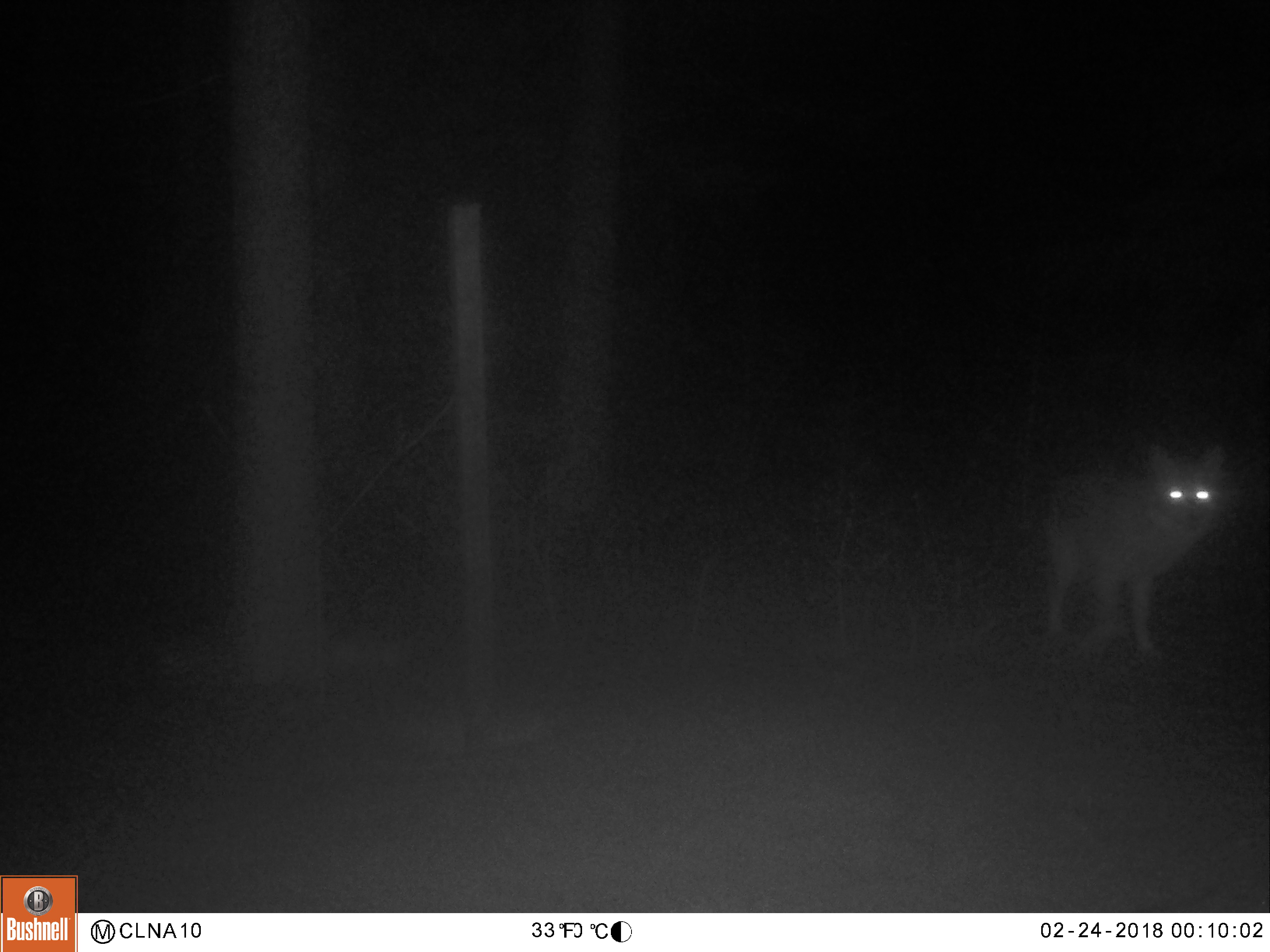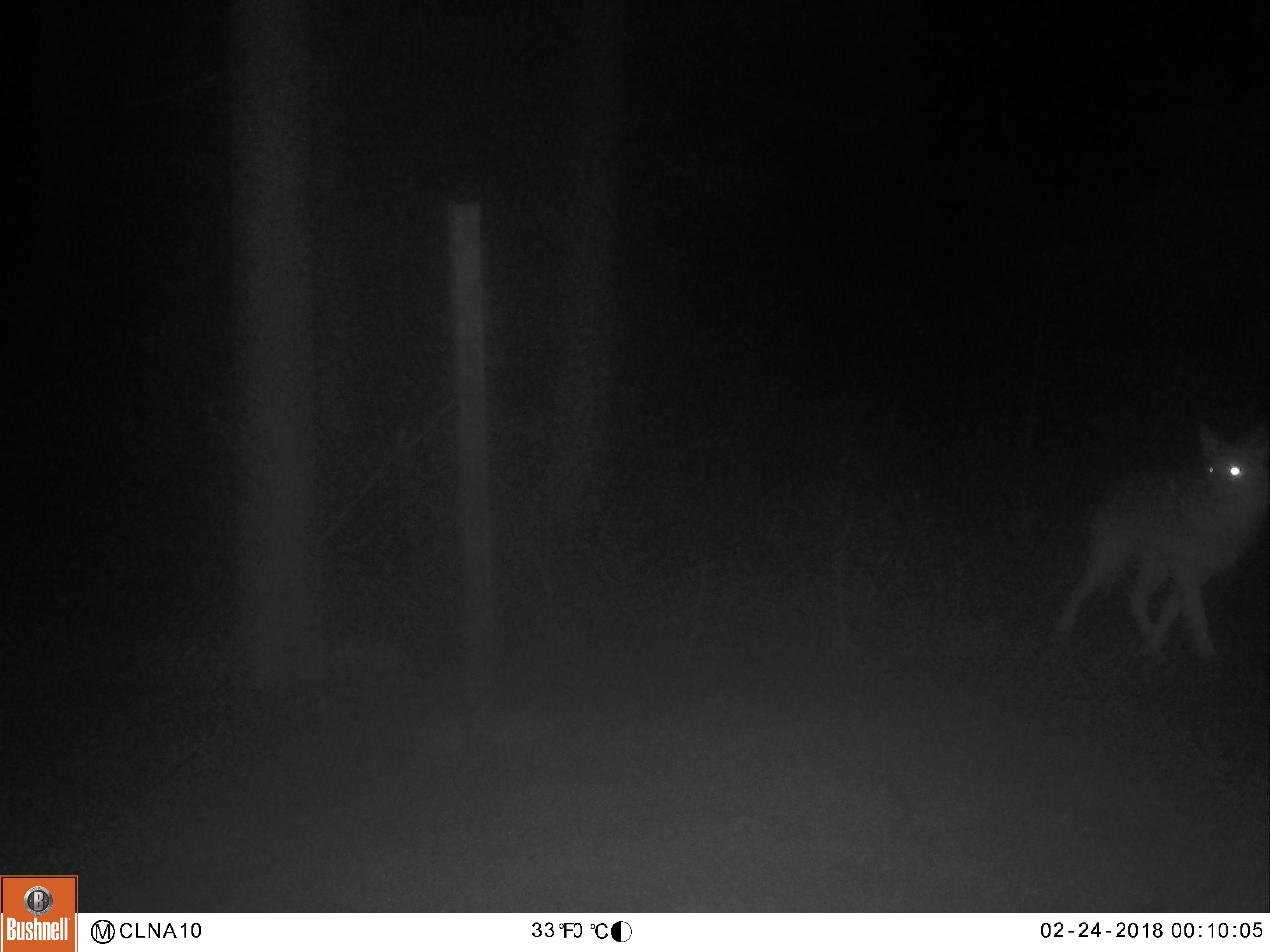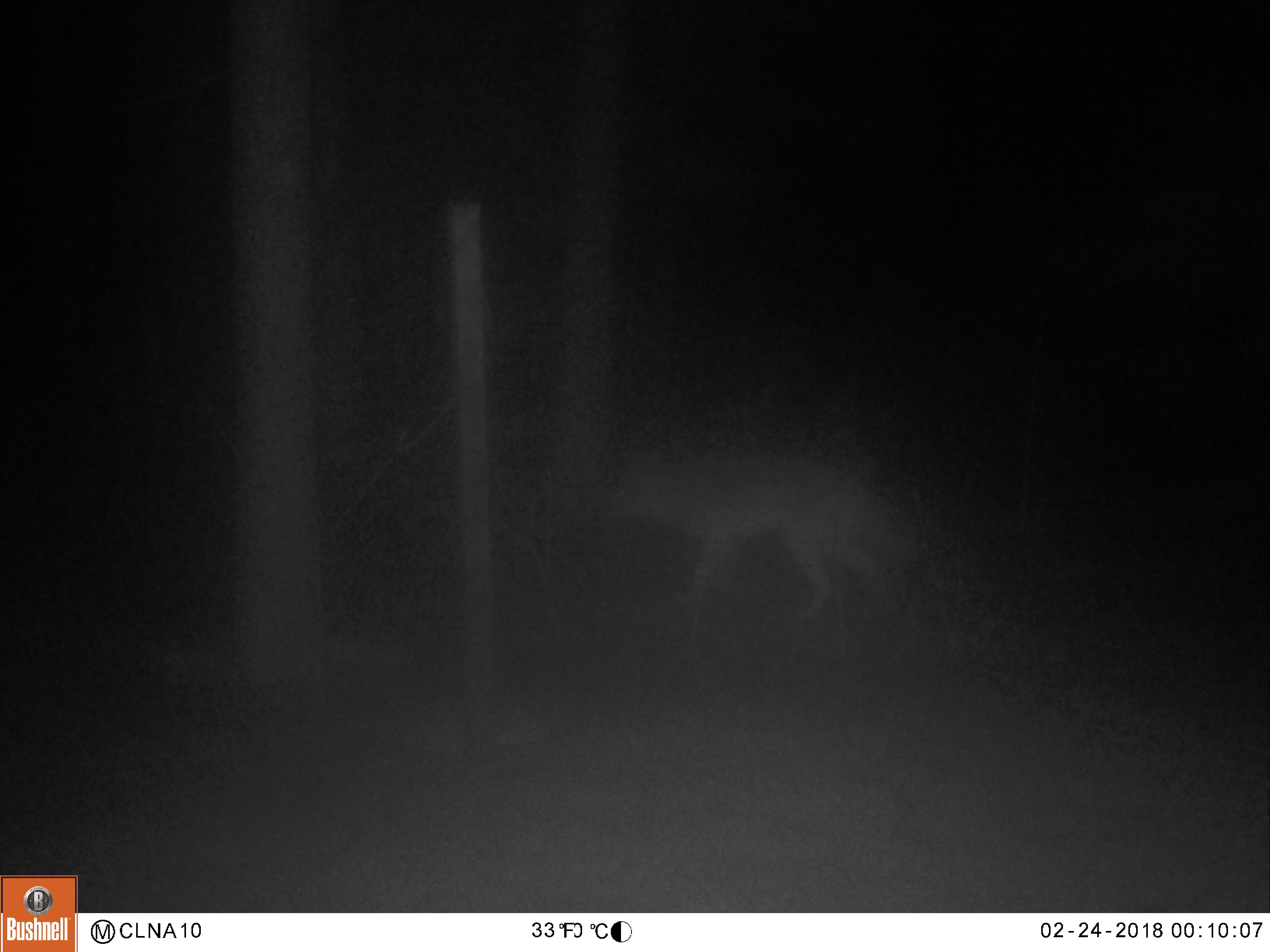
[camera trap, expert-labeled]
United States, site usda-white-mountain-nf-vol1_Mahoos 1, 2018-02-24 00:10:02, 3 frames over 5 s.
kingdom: Animalia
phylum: Chordata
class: Mammalia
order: Carnivora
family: Canidae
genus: Canis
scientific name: Canis latrans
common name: coyote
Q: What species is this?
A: Coyote (Canis latrans).